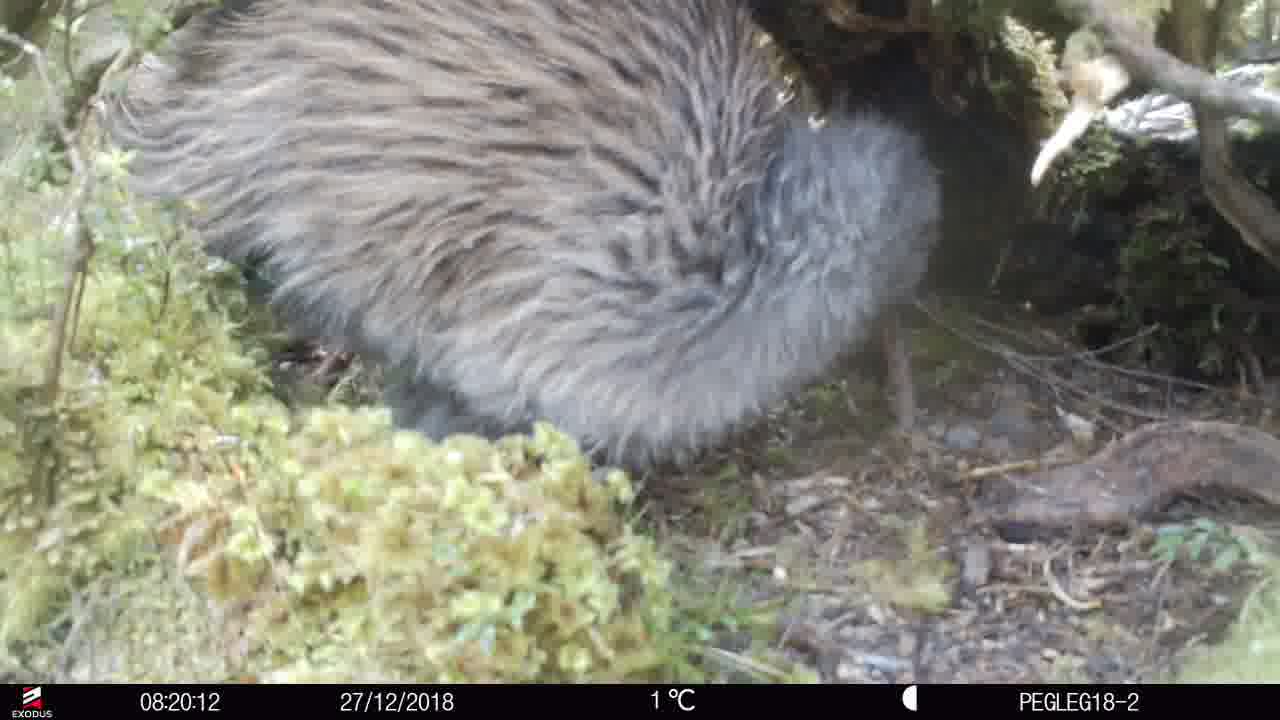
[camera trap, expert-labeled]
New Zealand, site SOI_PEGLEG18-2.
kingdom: Animalia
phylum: Chordata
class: Aves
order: Apterygiformes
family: Apterygidae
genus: Apteryx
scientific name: Apteryx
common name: kiwi